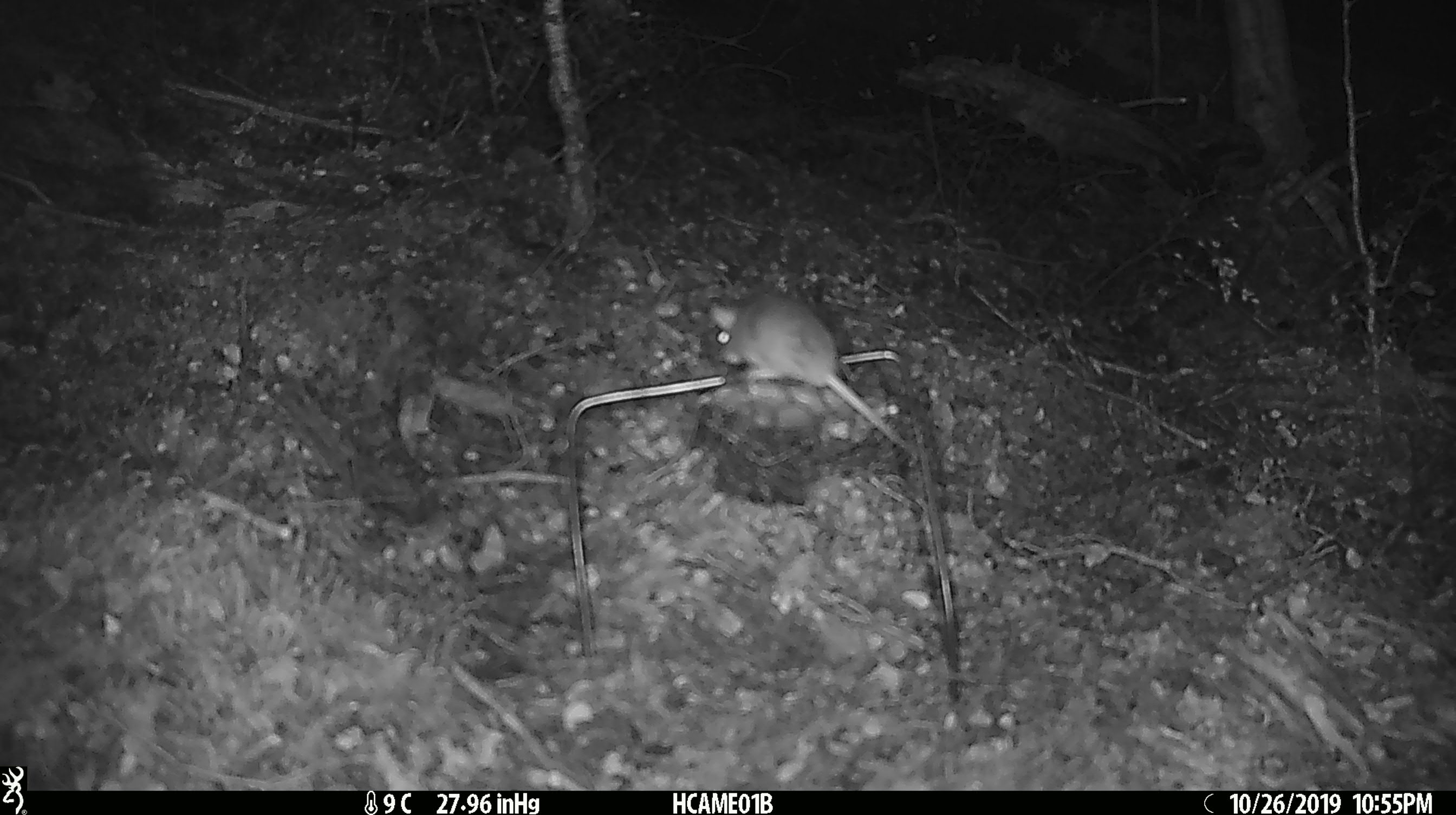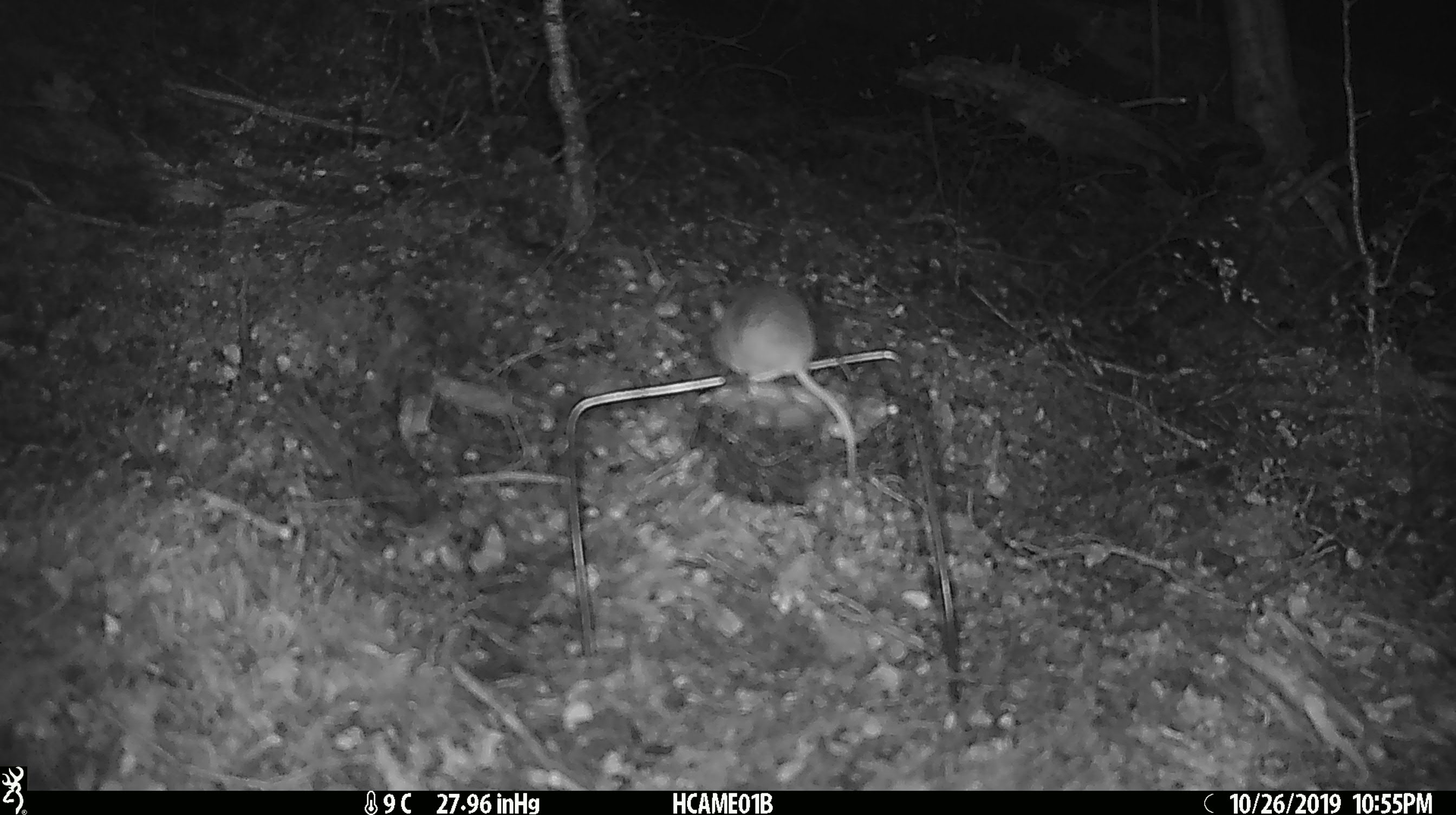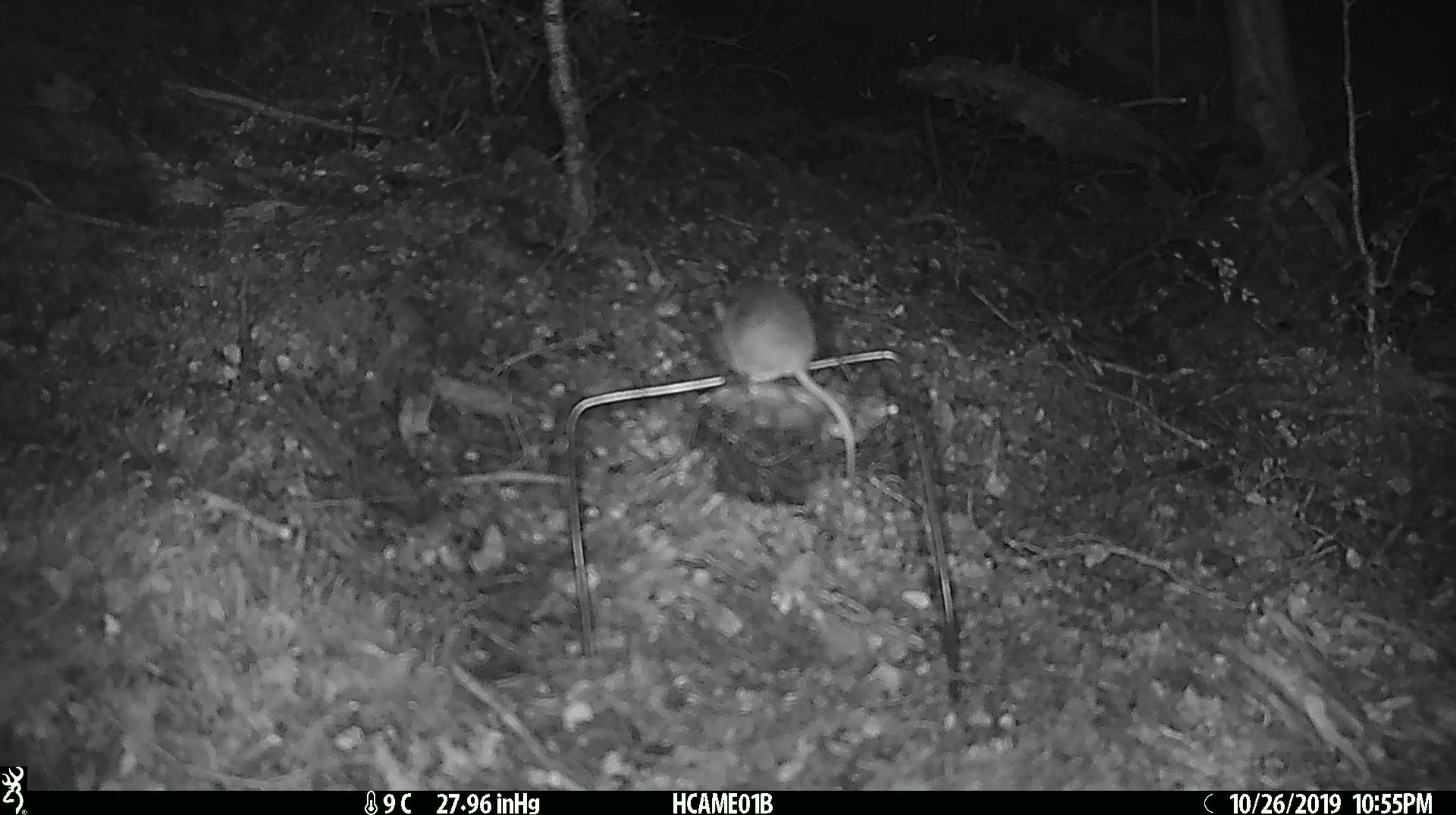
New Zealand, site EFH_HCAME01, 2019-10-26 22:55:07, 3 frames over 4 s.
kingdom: Animalia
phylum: Chordata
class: Mammalia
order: Rodentia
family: Muridae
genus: Mus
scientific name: Mus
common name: mouse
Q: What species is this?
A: Mouse (Mus).